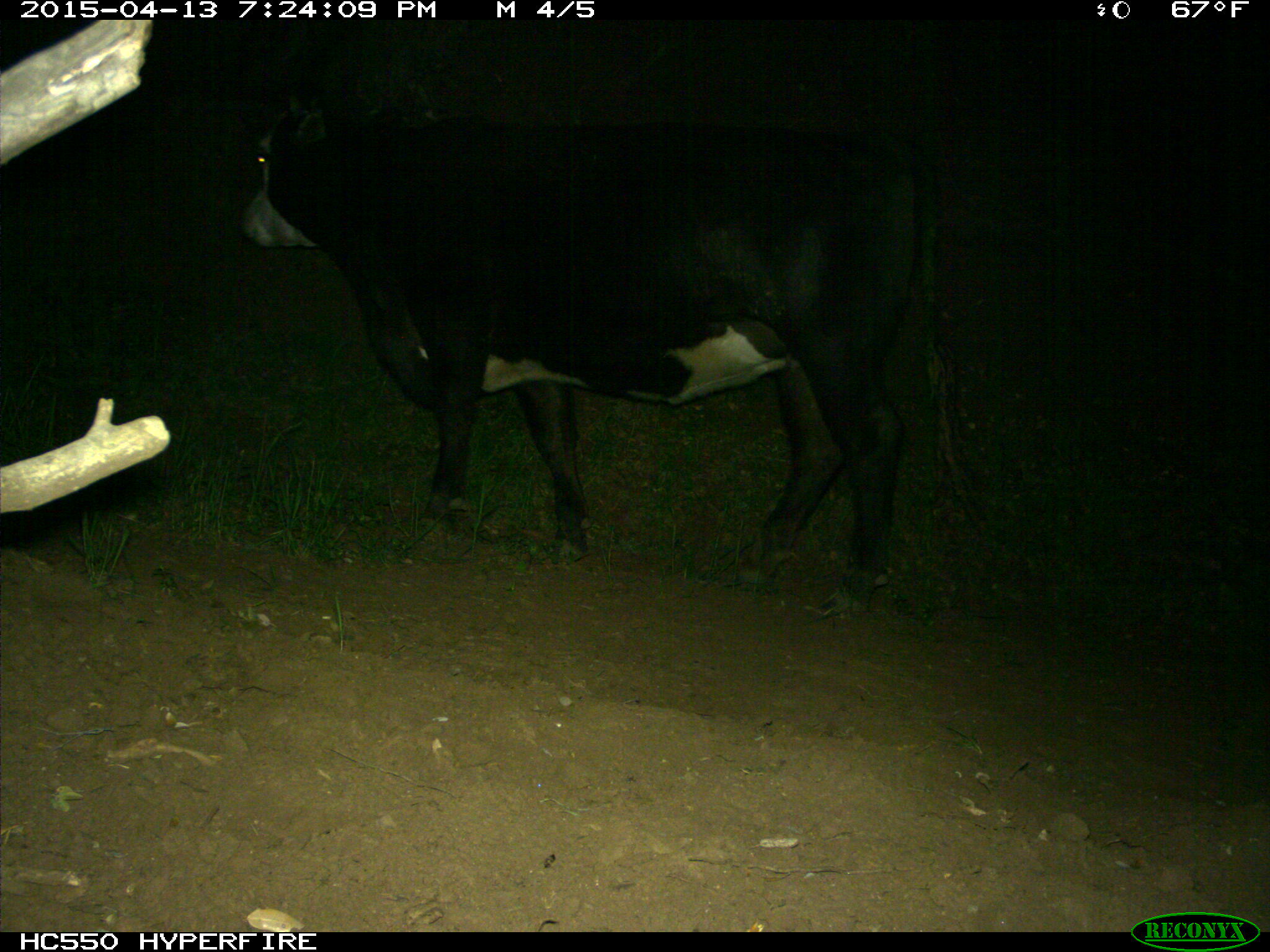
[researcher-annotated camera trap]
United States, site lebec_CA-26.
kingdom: Animalia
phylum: Chordata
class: Mammalia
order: Artiodactyla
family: Bovidae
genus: Bos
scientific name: Bos taurus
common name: domestic cow